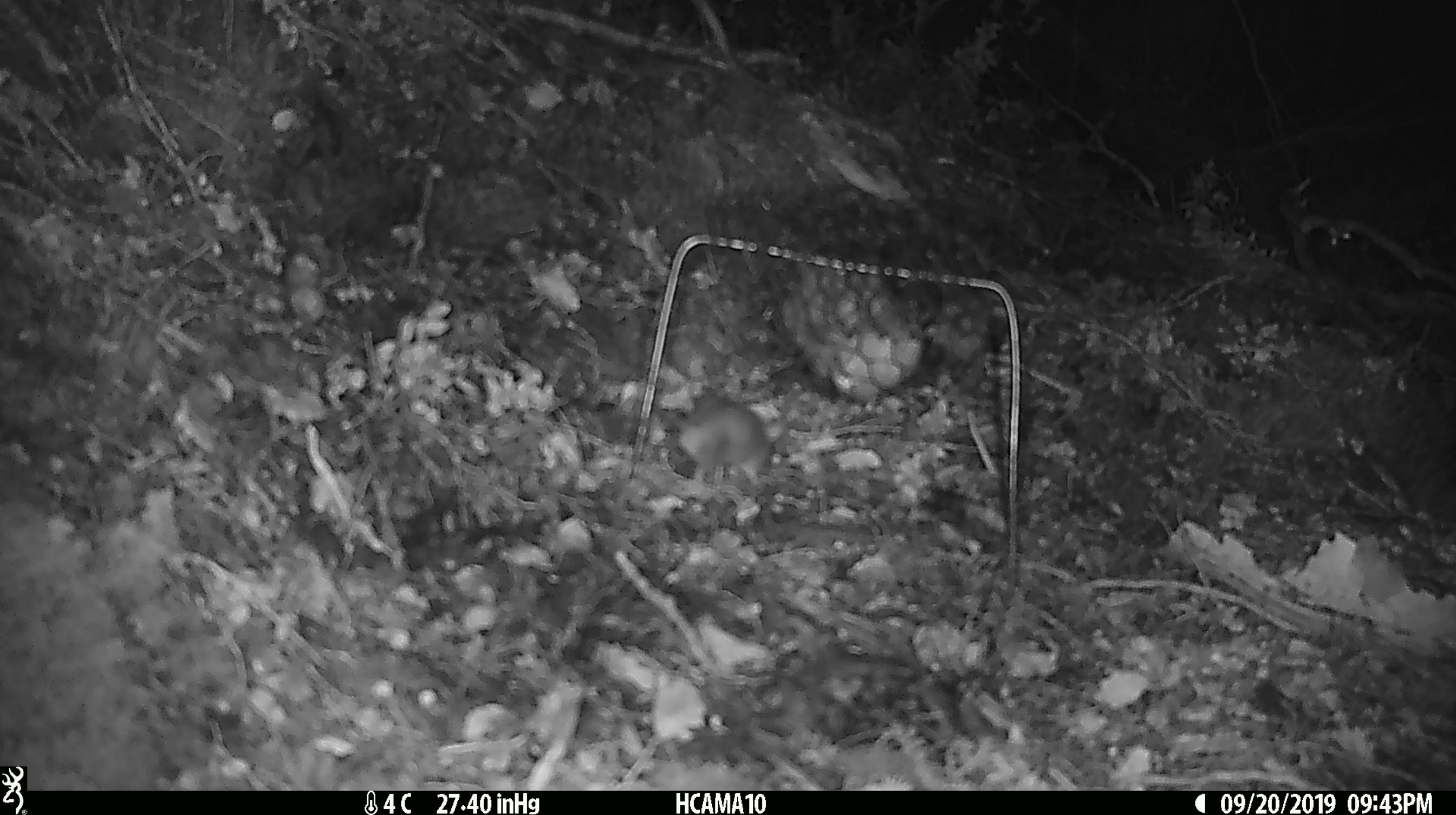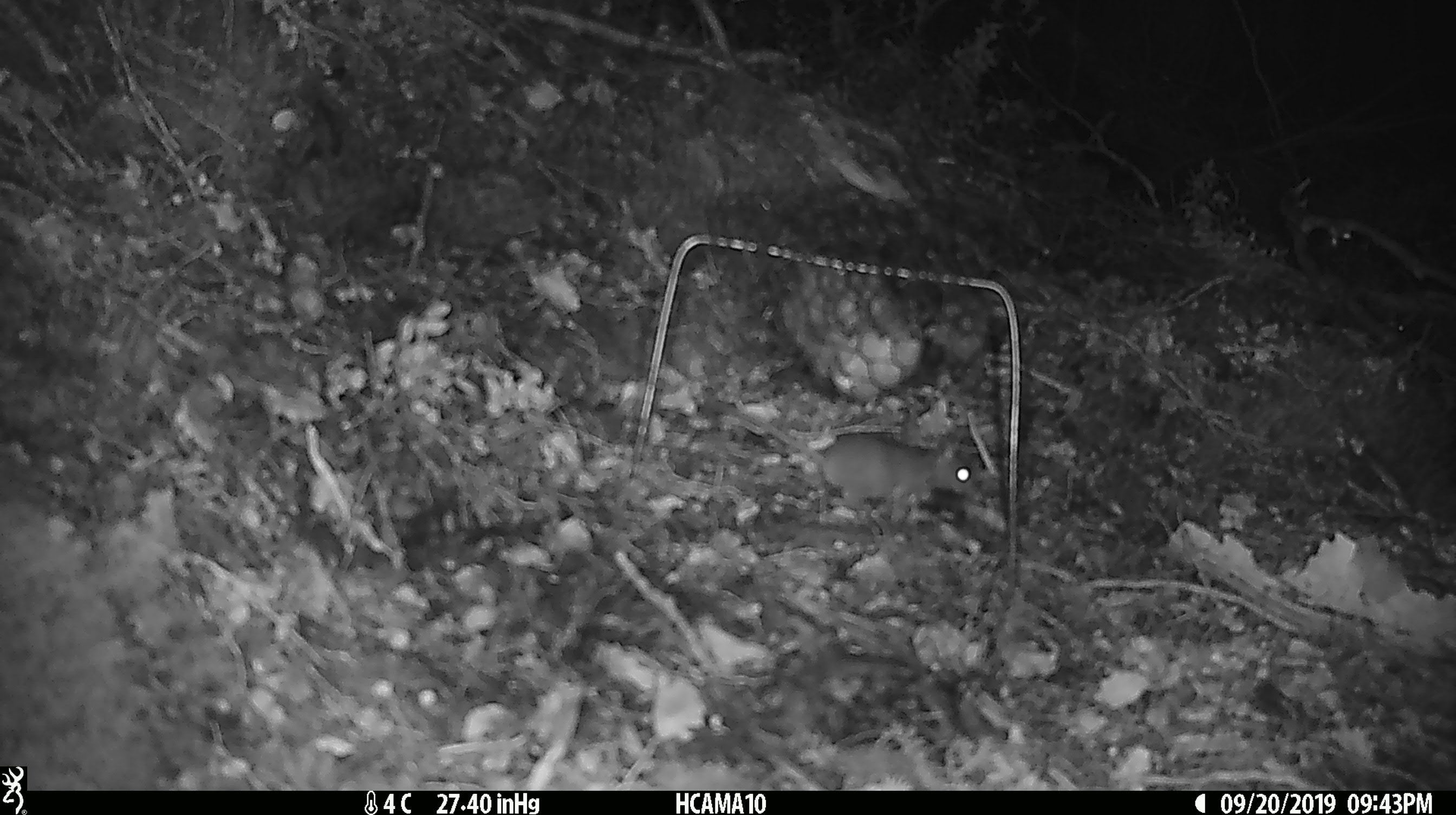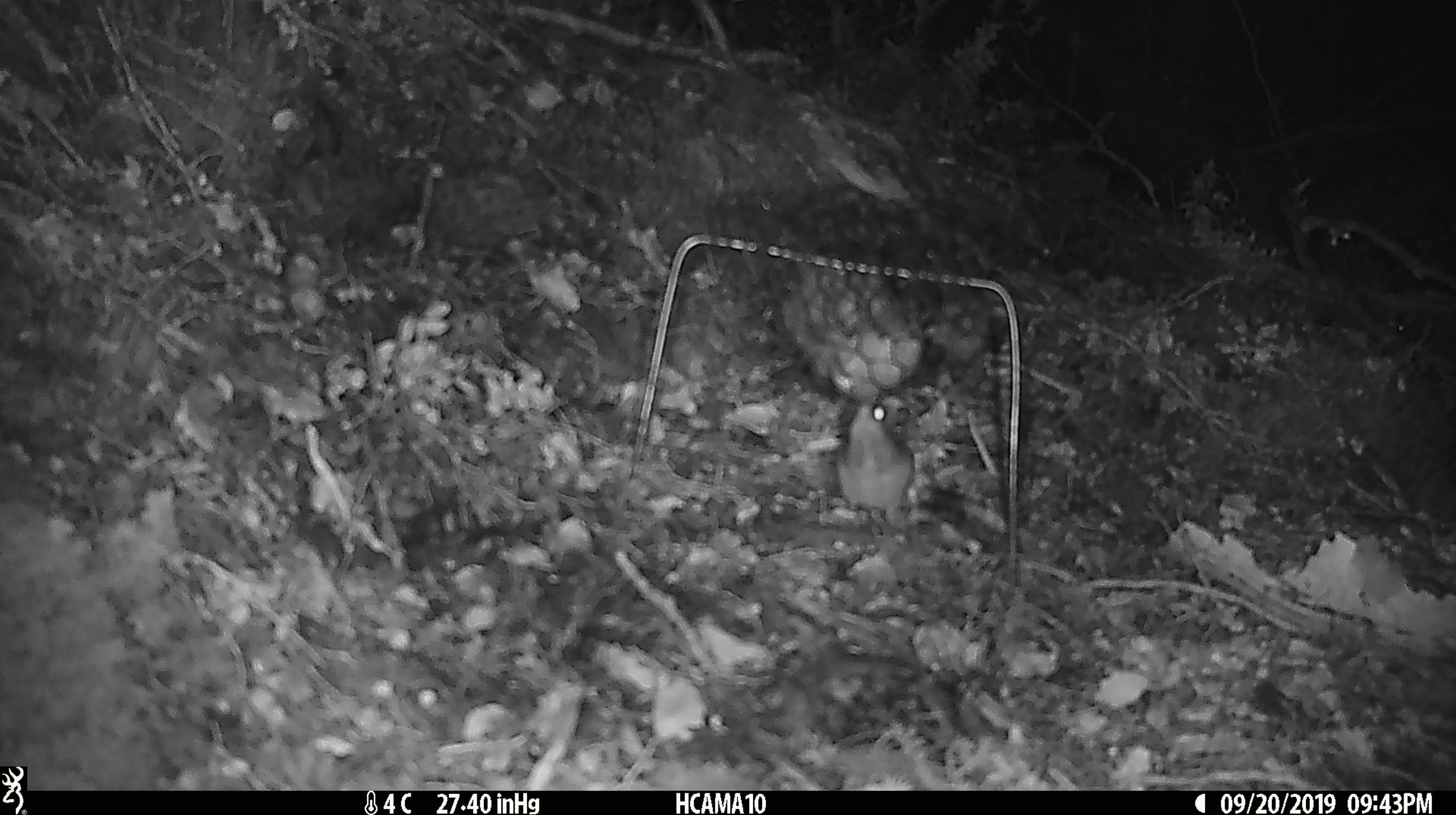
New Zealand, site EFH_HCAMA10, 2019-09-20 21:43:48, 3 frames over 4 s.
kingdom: Animalia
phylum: Chordata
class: Mammalia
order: Rodentia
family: Muridae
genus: Mus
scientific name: Mus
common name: mouse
Mouse (Mus).